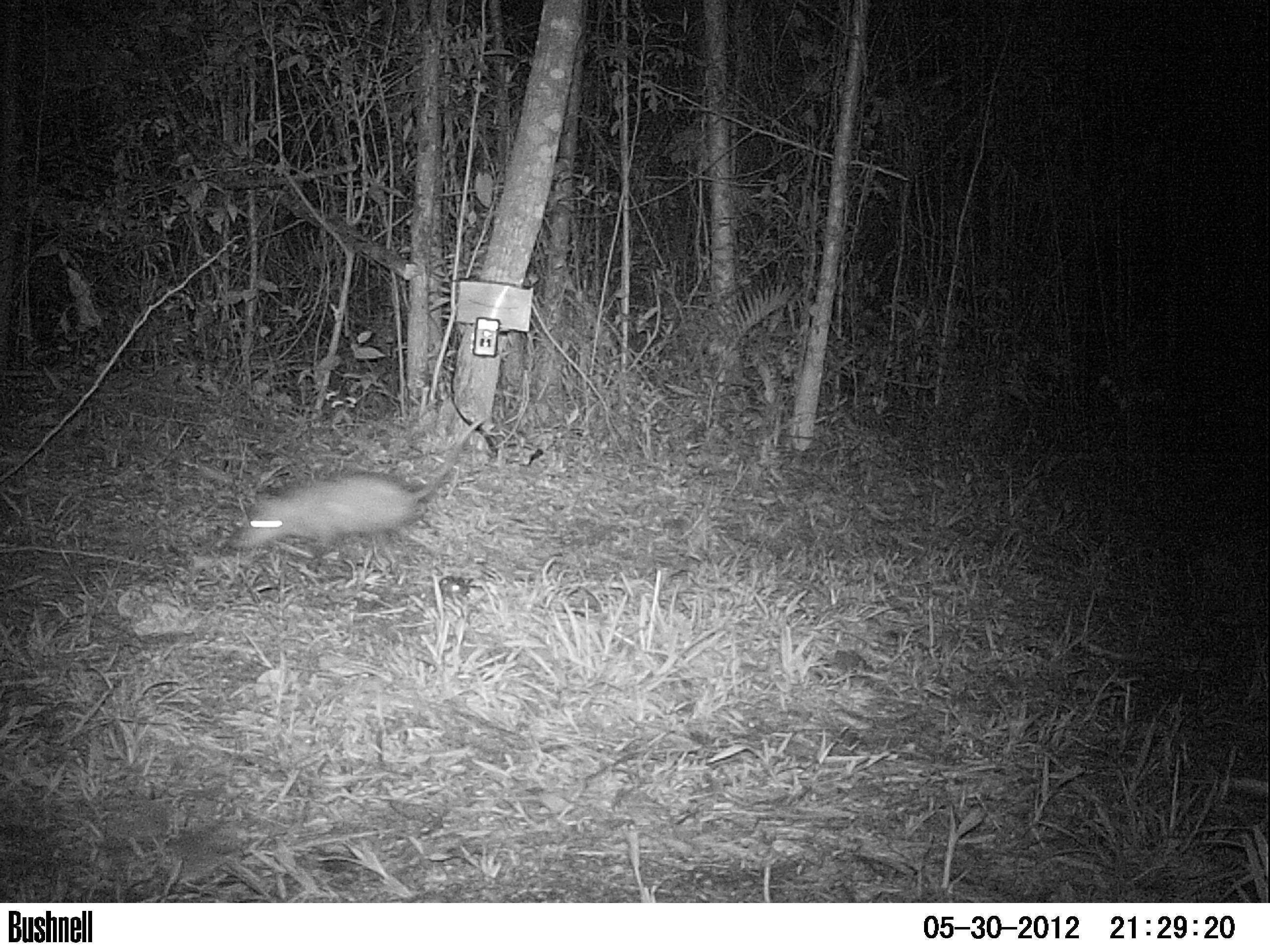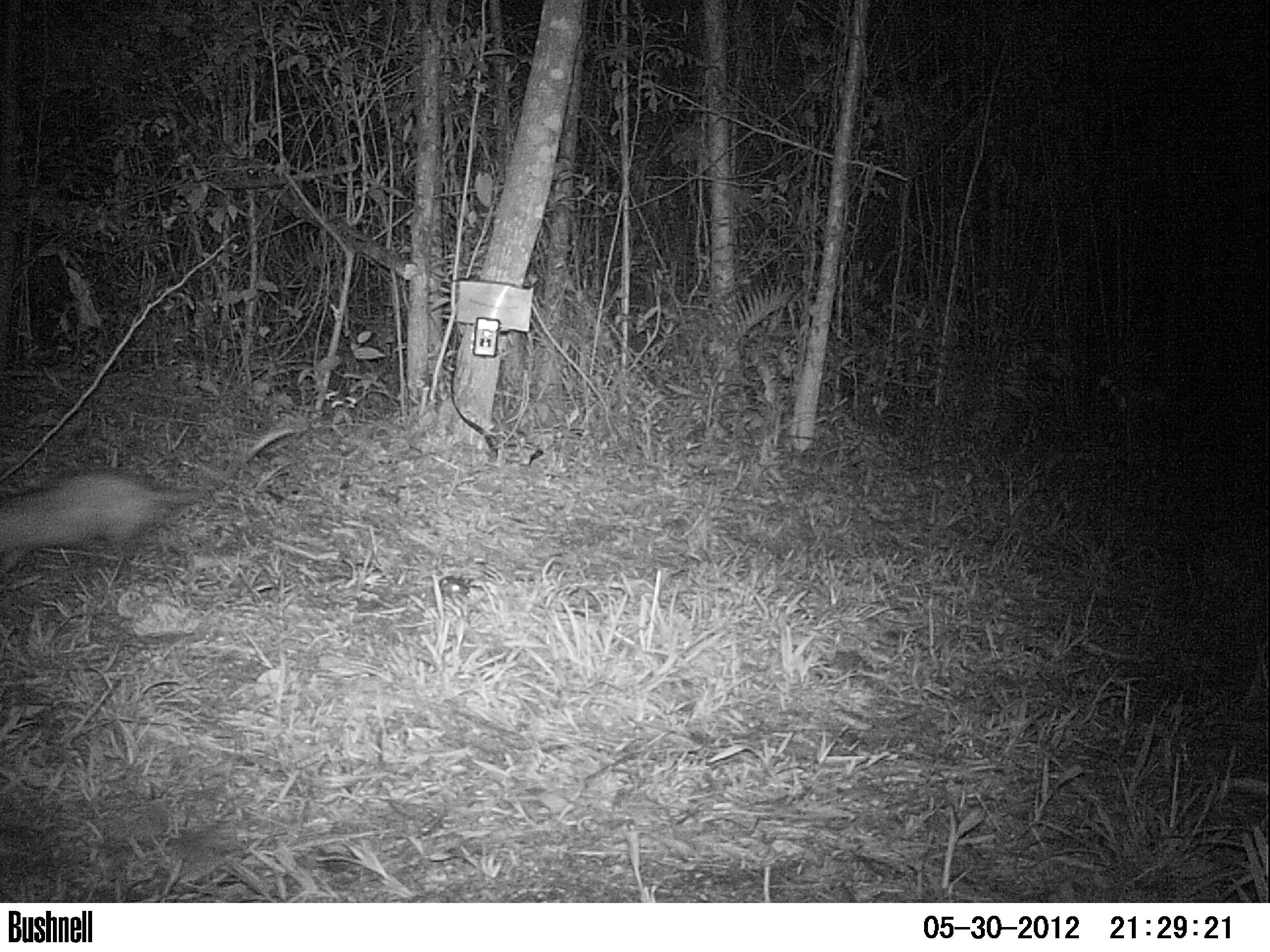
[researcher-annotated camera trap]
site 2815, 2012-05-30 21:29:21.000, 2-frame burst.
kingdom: Animalia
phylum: Chordata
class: Mammalia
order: Didelphimorphia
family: Didelphidae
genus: Didelphis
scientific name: Didelphis virginiana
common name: virginia opossum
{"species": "Didelphis virginiana (virginia opossum)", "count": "1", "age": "adult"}